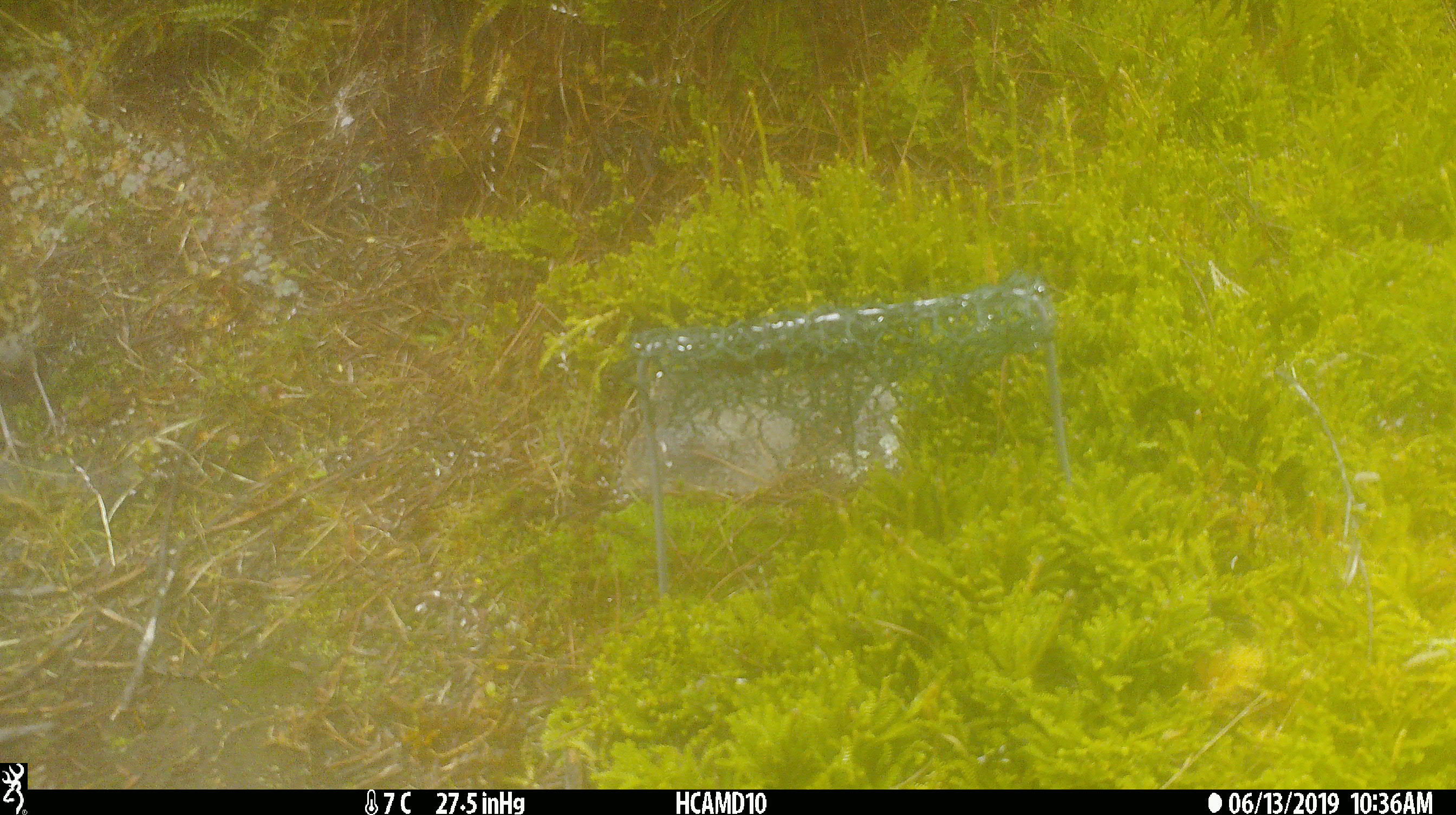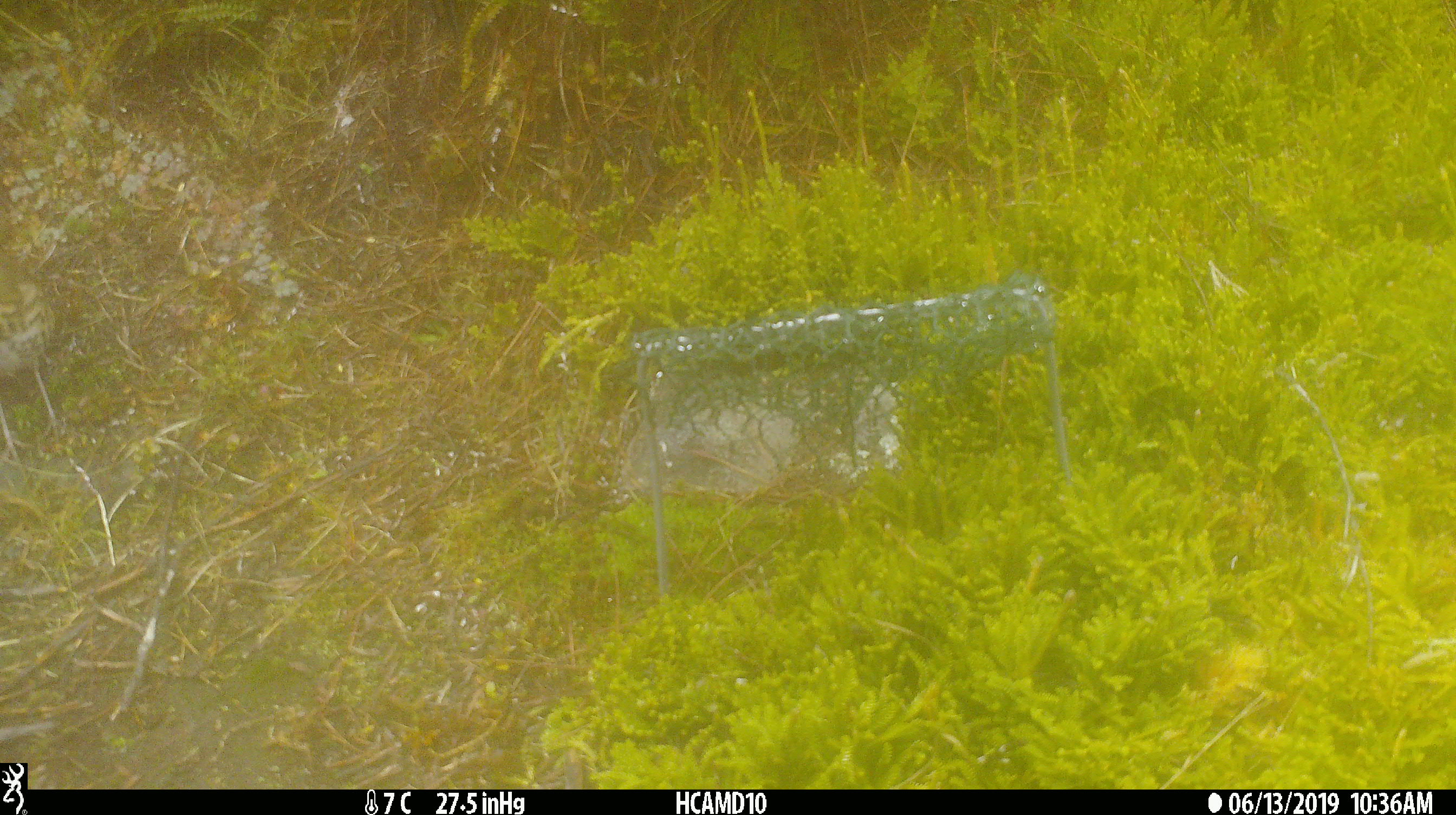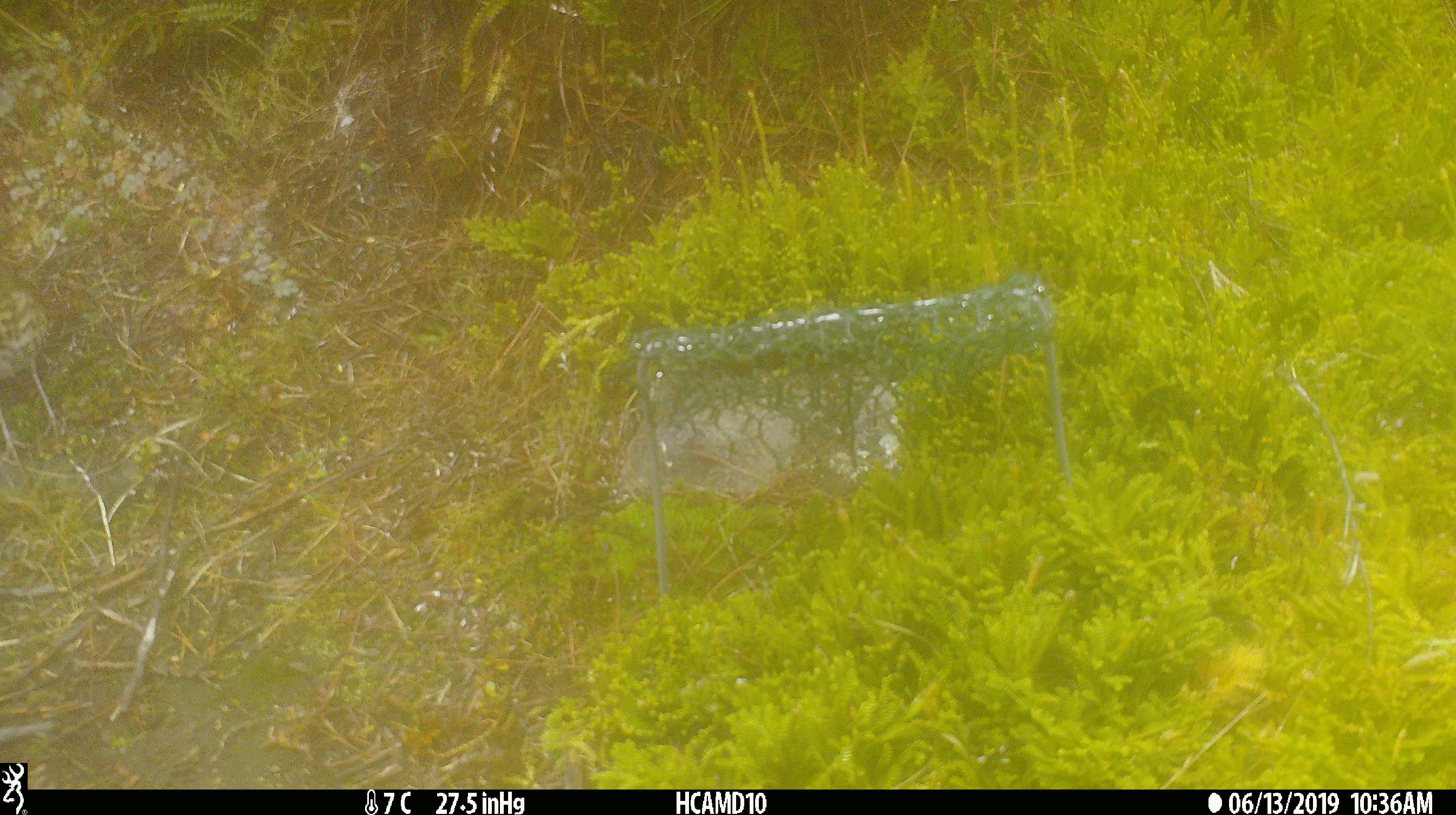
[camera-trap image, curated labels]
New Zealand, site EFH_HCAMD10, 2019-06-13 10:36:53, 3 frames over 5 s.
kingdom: Animalia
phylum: Chordata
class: Aves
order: Passeriformes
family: Turdidae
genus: Turdus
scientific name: Turdus philomelos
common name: song thrush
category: thrush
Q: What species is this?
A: Thrush (song thrush) (Turdus philomelos).